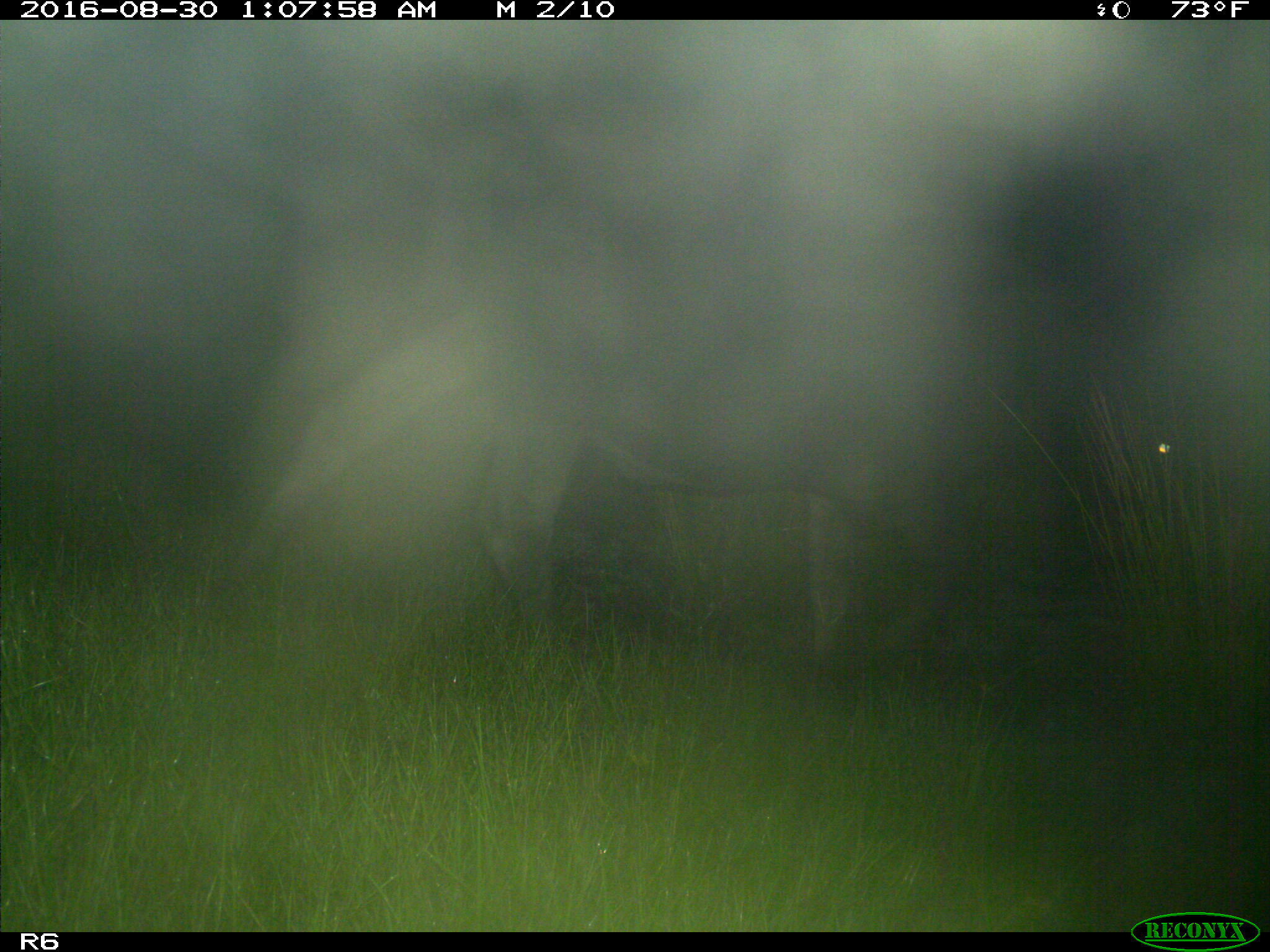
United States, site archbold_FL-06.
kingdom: Animalia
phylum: Chordata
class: Mammalia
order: Artiodactyla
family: Bovidae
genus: Bos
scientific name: Bos taurus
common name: domestic cow